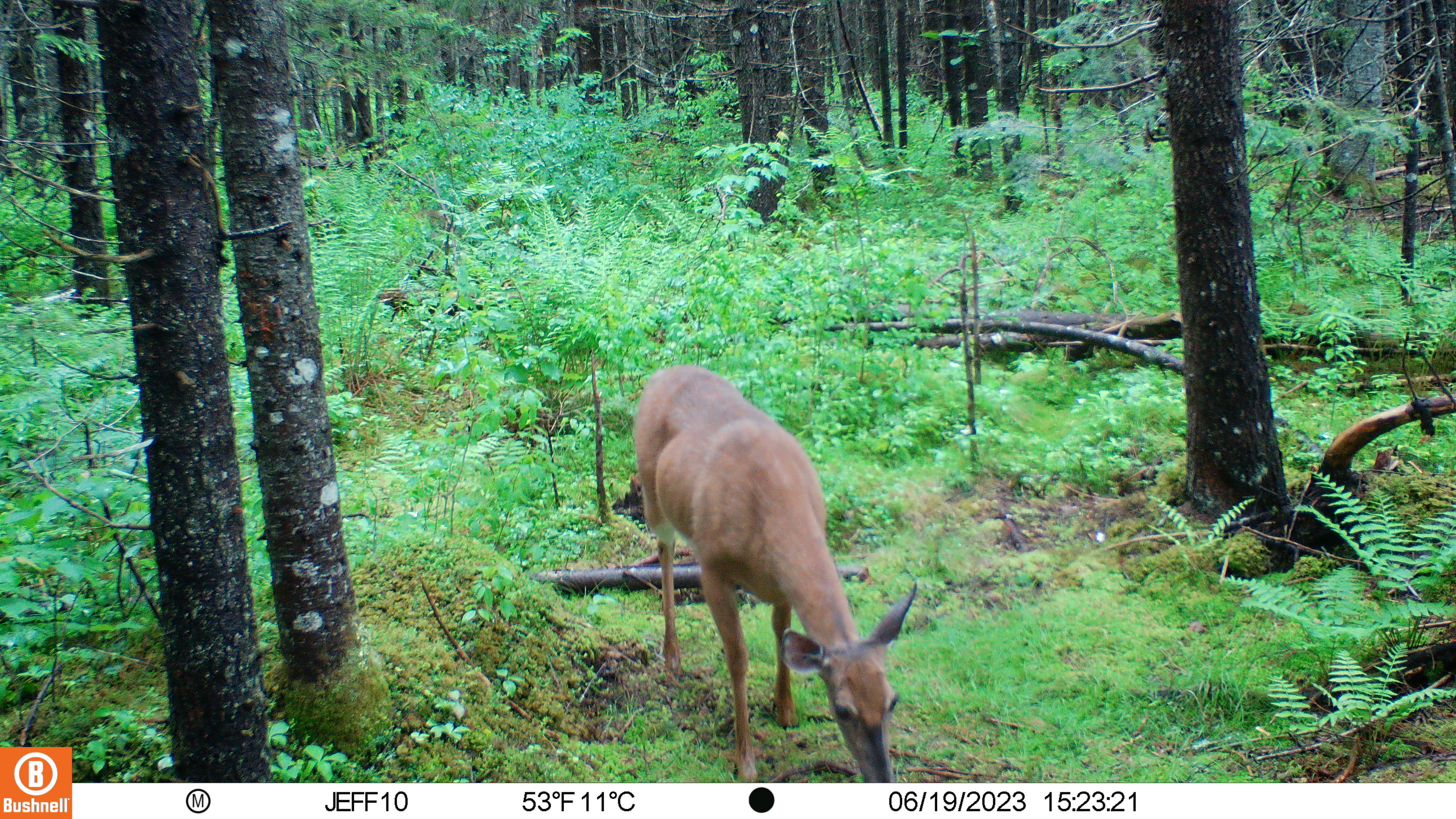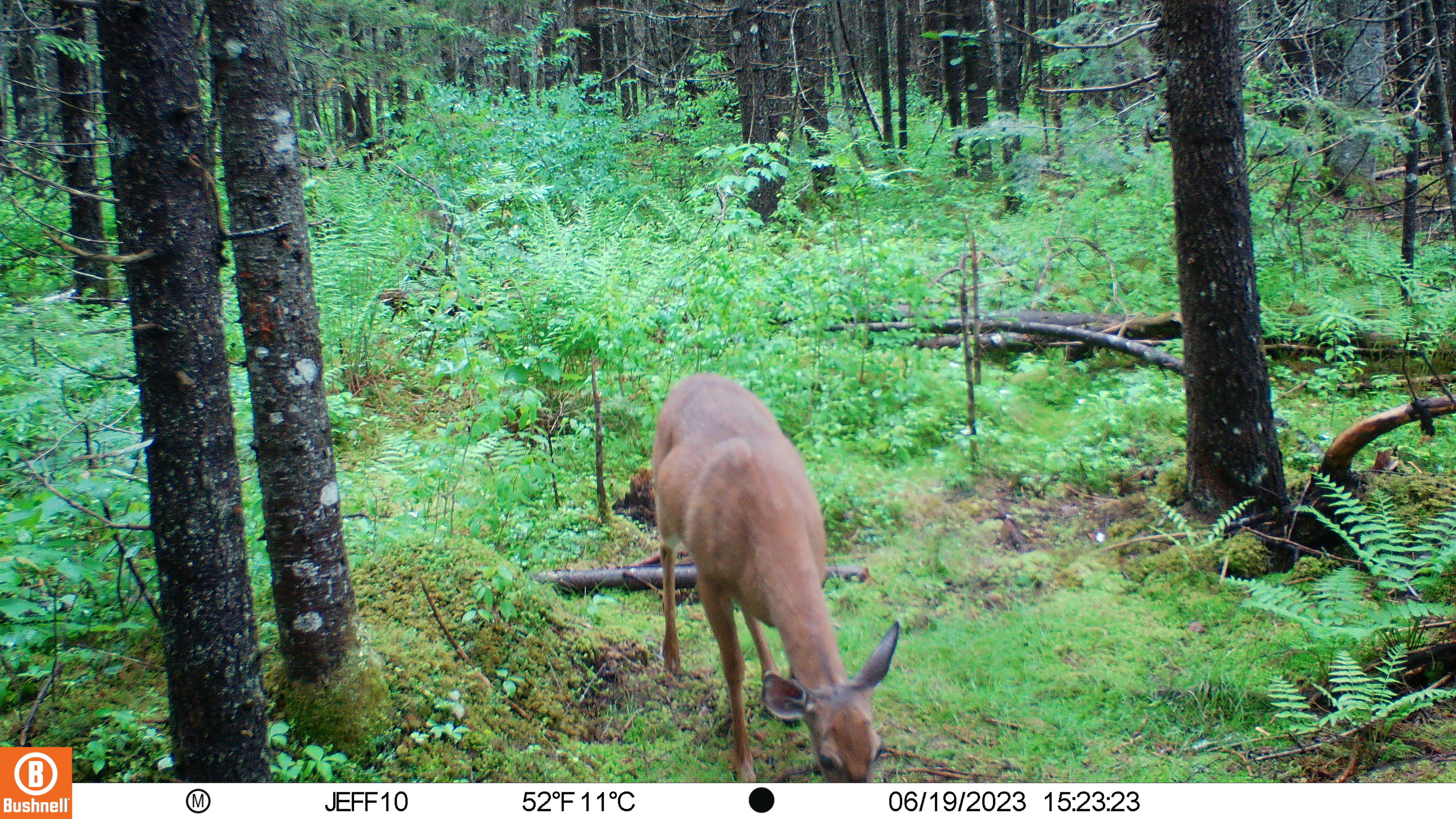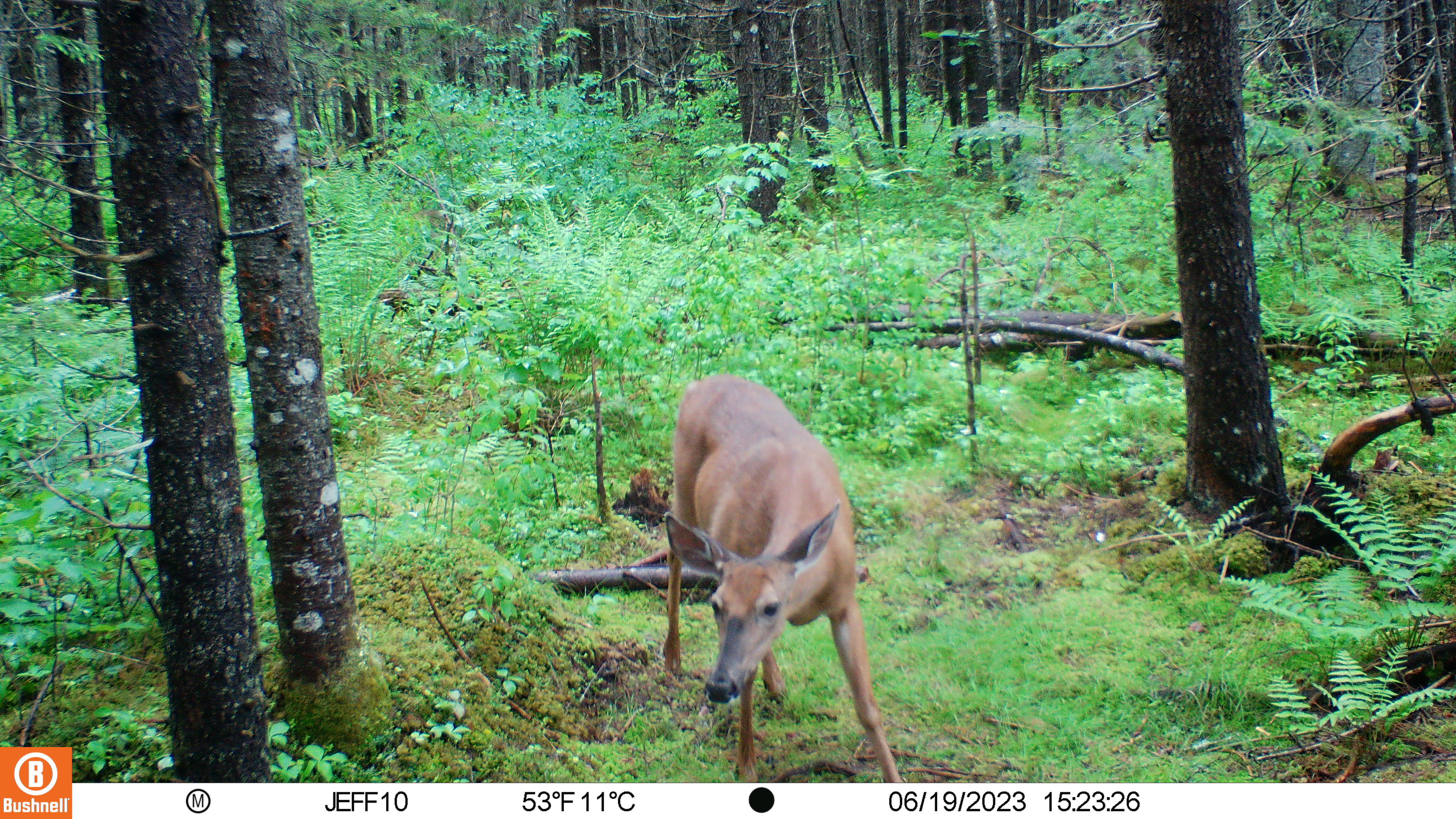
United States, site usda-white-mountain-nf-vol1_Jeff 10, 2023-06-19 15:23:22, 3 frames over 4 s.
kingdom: Animalia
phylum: Chordata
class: Mammalia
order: Artiodactyla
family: Cervidae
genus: Odocoileus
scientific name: Odocoileus virginianus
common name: white-tailed deer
White-tailed deer (Odocoileus virginianus).